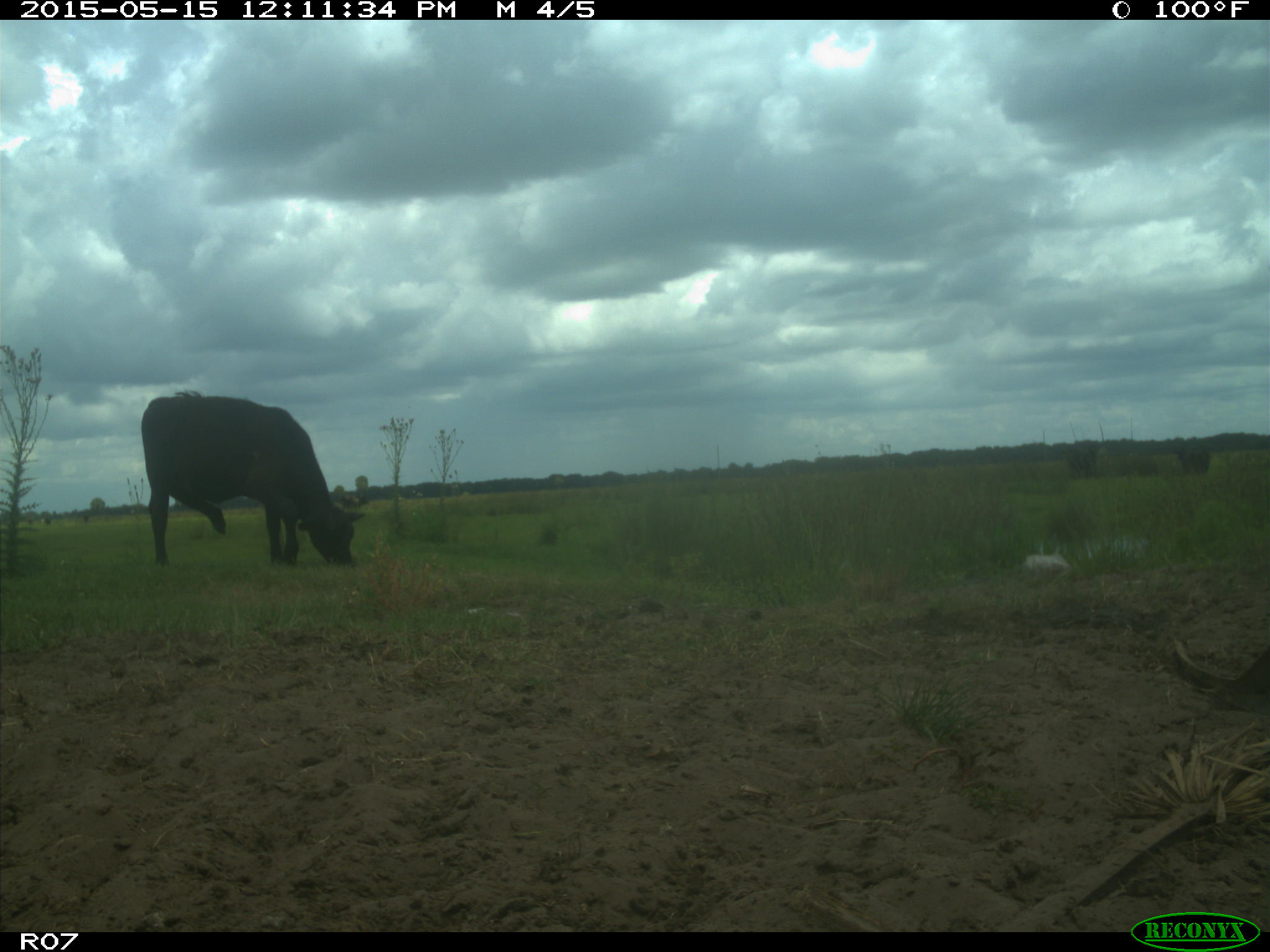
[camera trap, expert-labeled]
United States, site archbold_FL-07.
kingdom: Animalia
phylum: Chordata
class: Mammalia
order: Artiodactyla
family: Bovidae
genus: Bos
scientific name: Bos taurus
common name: domestic cow